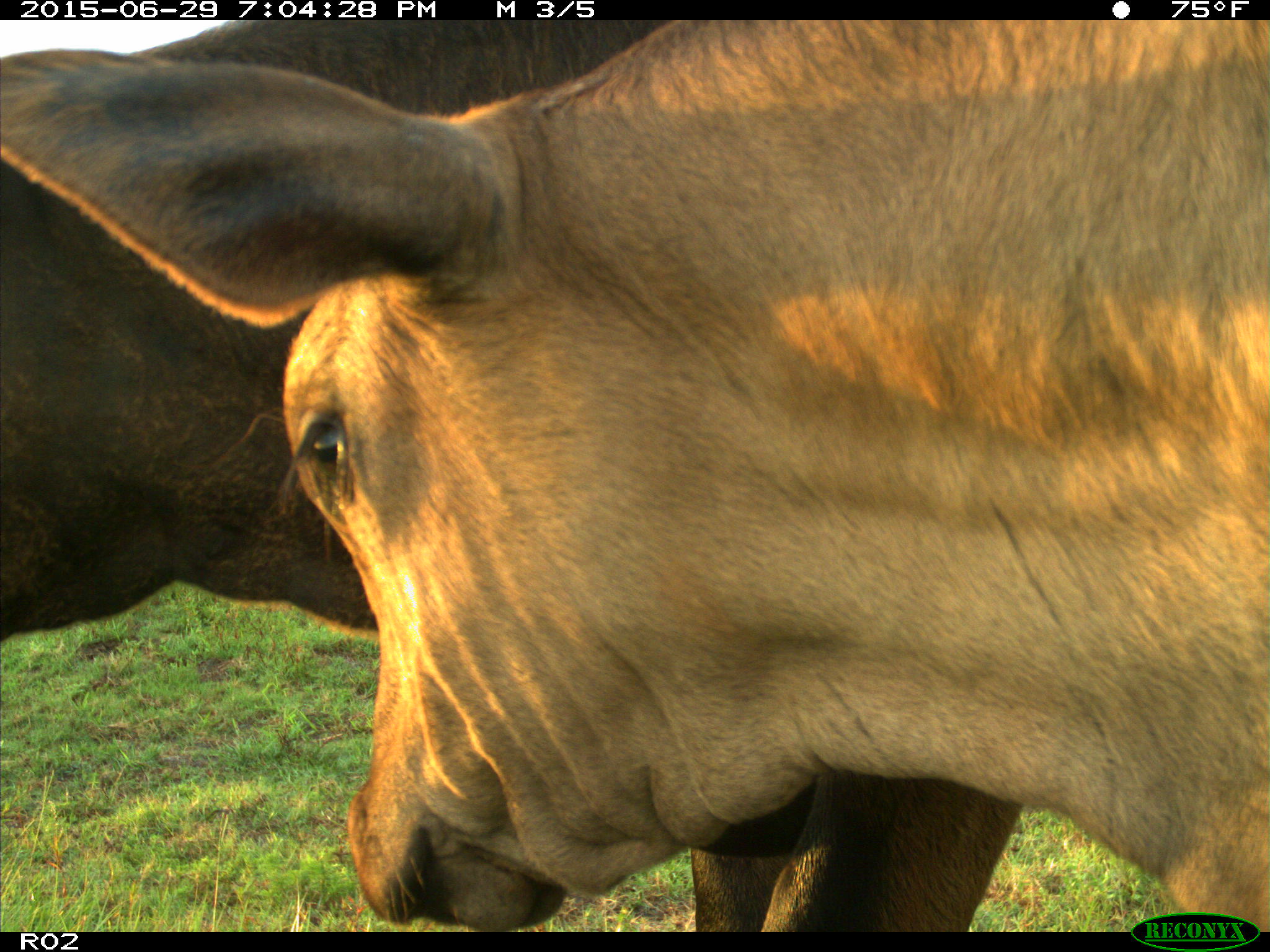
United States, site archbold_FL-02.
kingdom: Animalia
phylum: Chordata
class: Mammalia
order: Artiodactyla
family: Bovidae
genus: Bos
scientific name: Bos taurus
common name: domestic cow